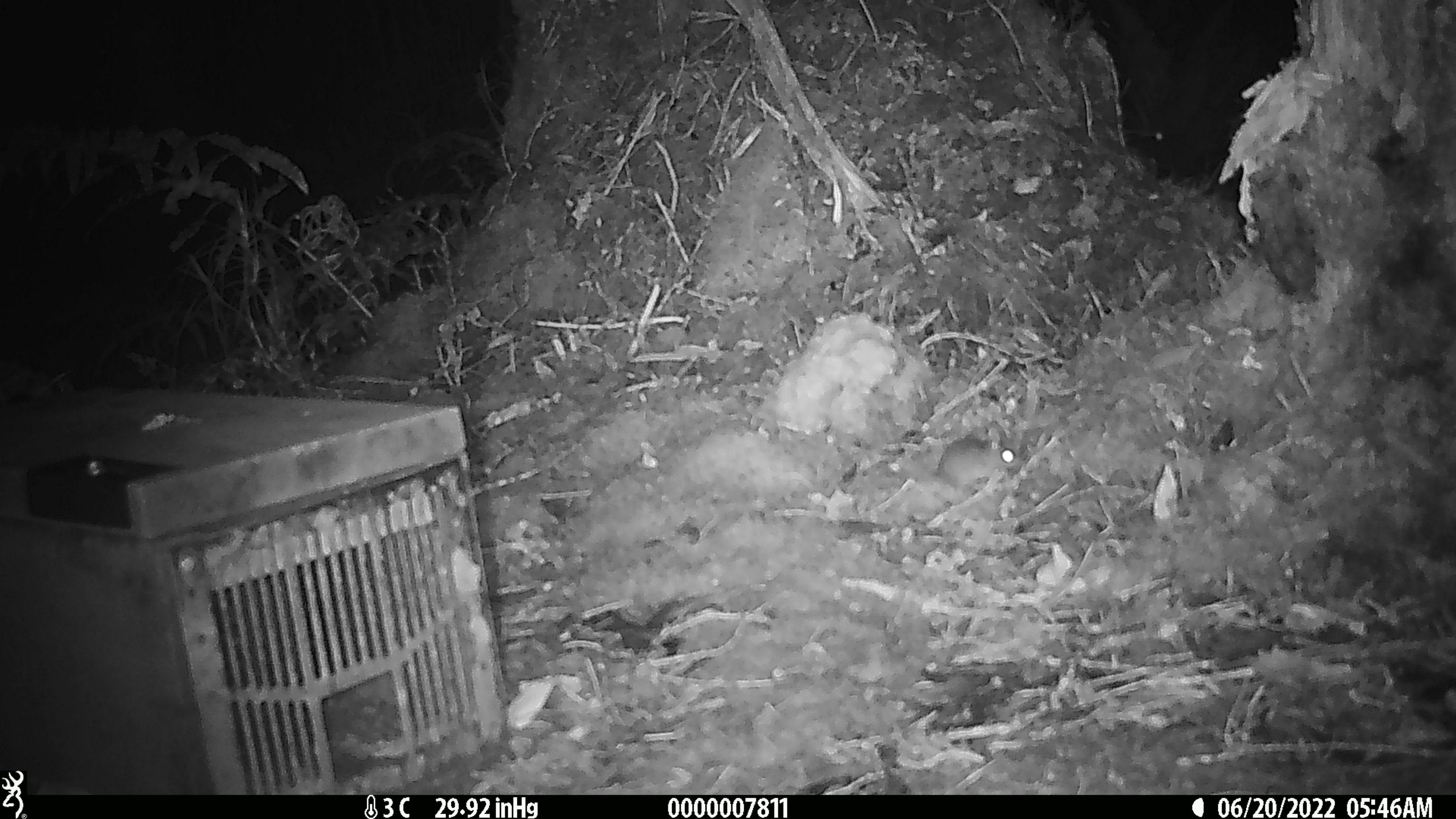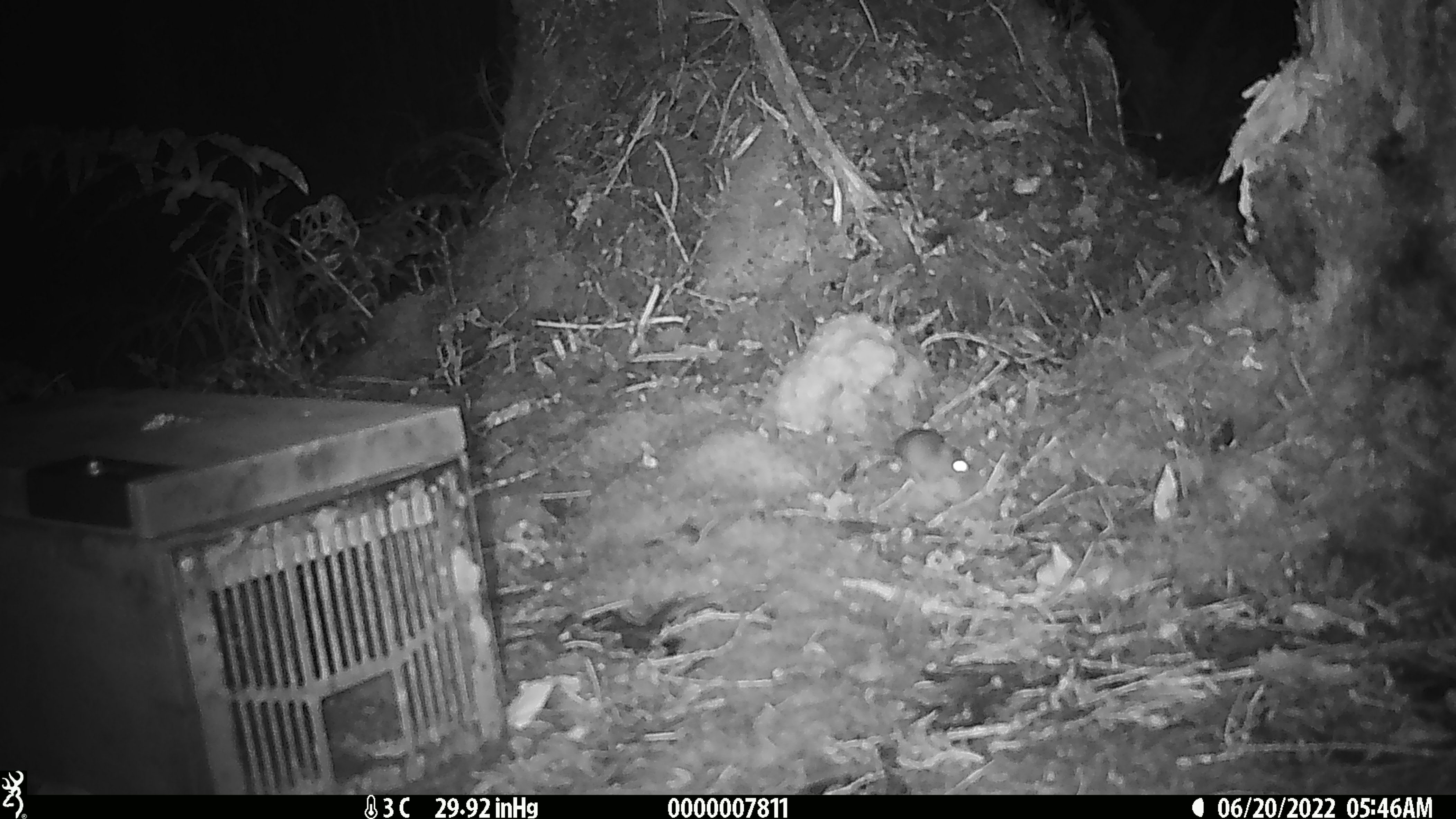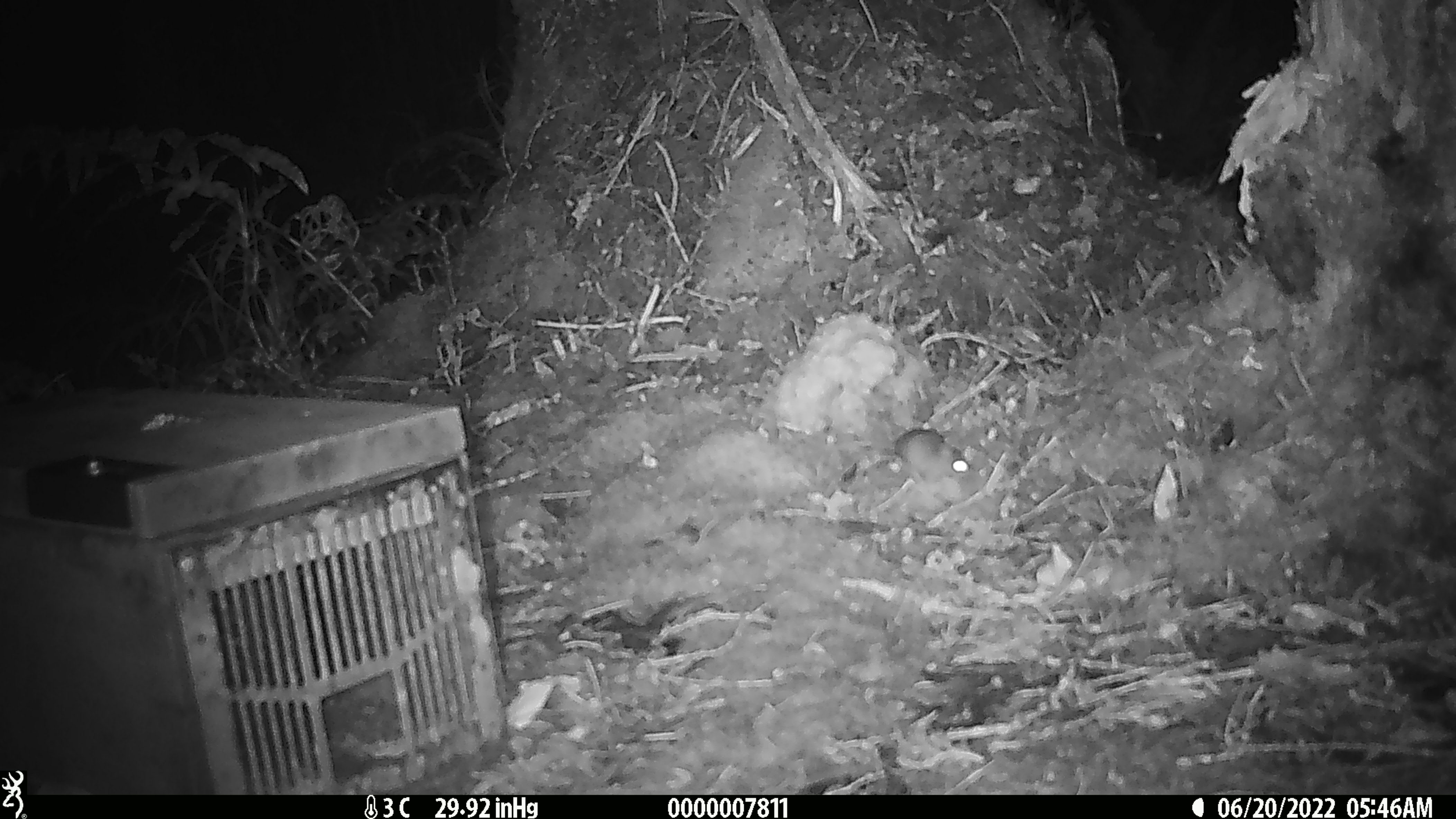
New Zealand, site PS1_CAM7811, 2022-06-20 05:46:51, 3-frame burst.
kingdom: Animalia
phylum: Chordata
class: Mammalia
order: Rodentia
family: Muridae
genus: Mus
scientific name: Mus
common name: mouse